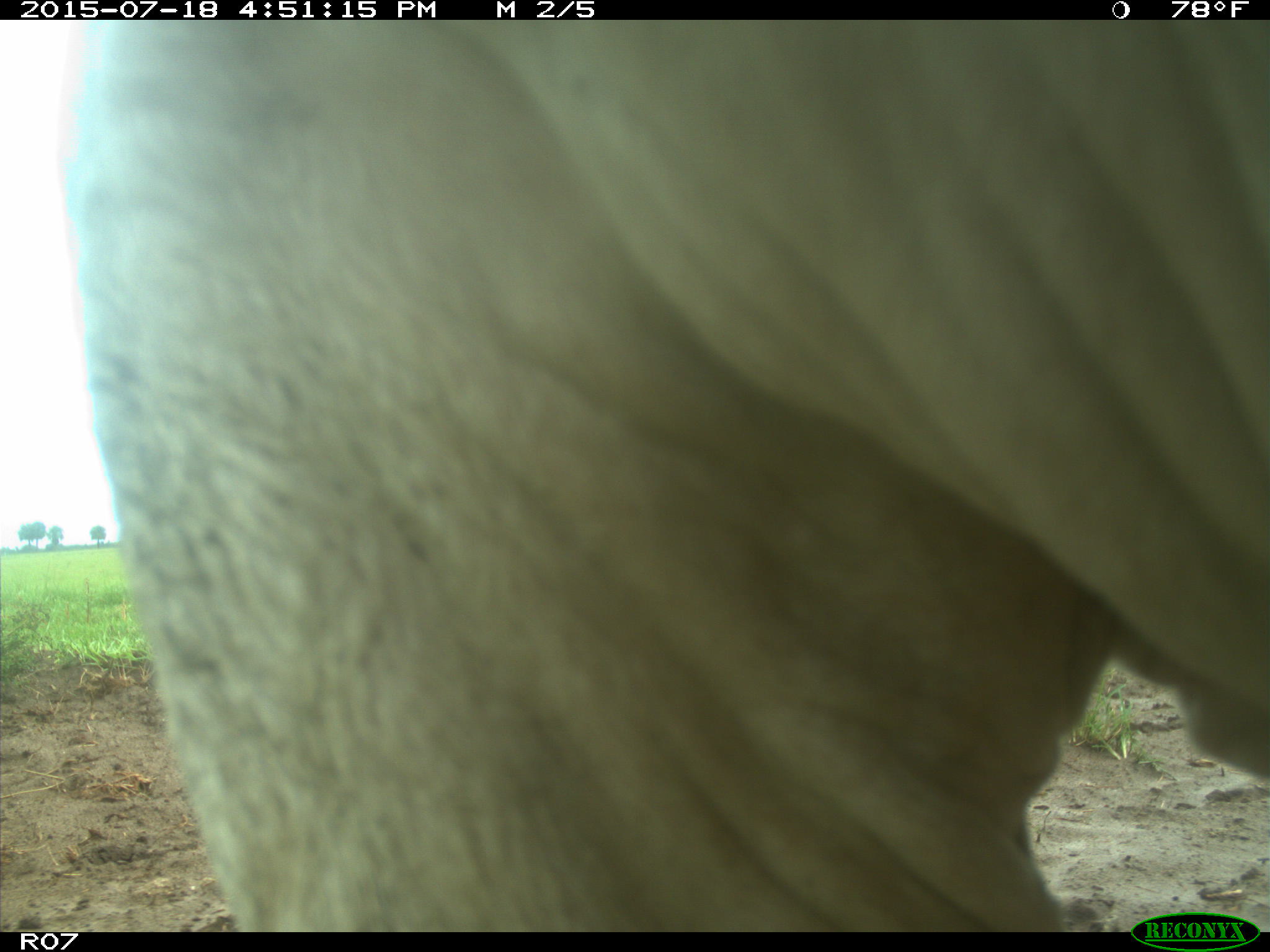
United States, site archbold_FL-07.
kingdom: Animalia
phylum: Chordata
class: Mammalia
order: Artiodactyla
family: Bovidae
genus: Bos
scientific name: Bos taurus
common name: domestic cow